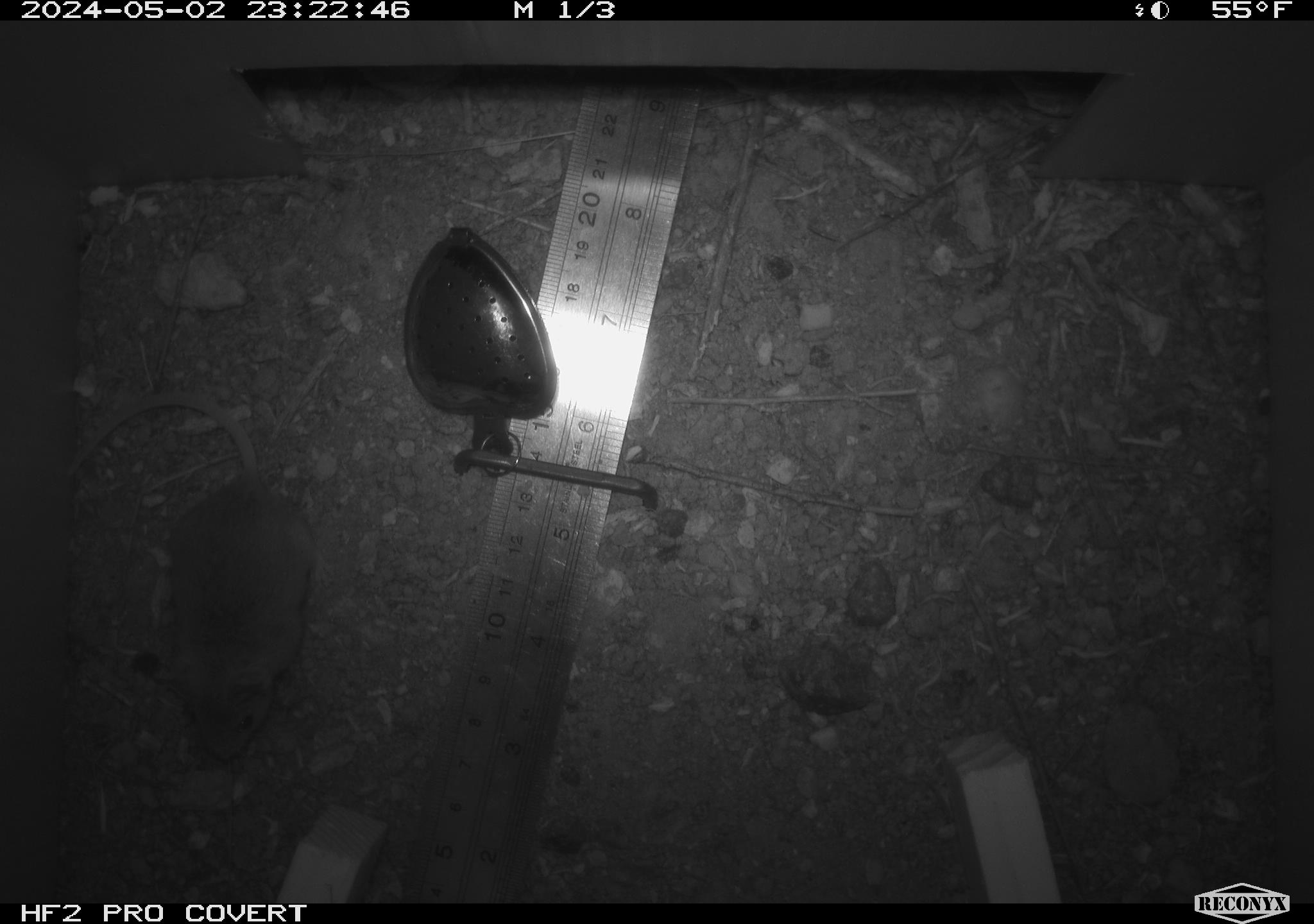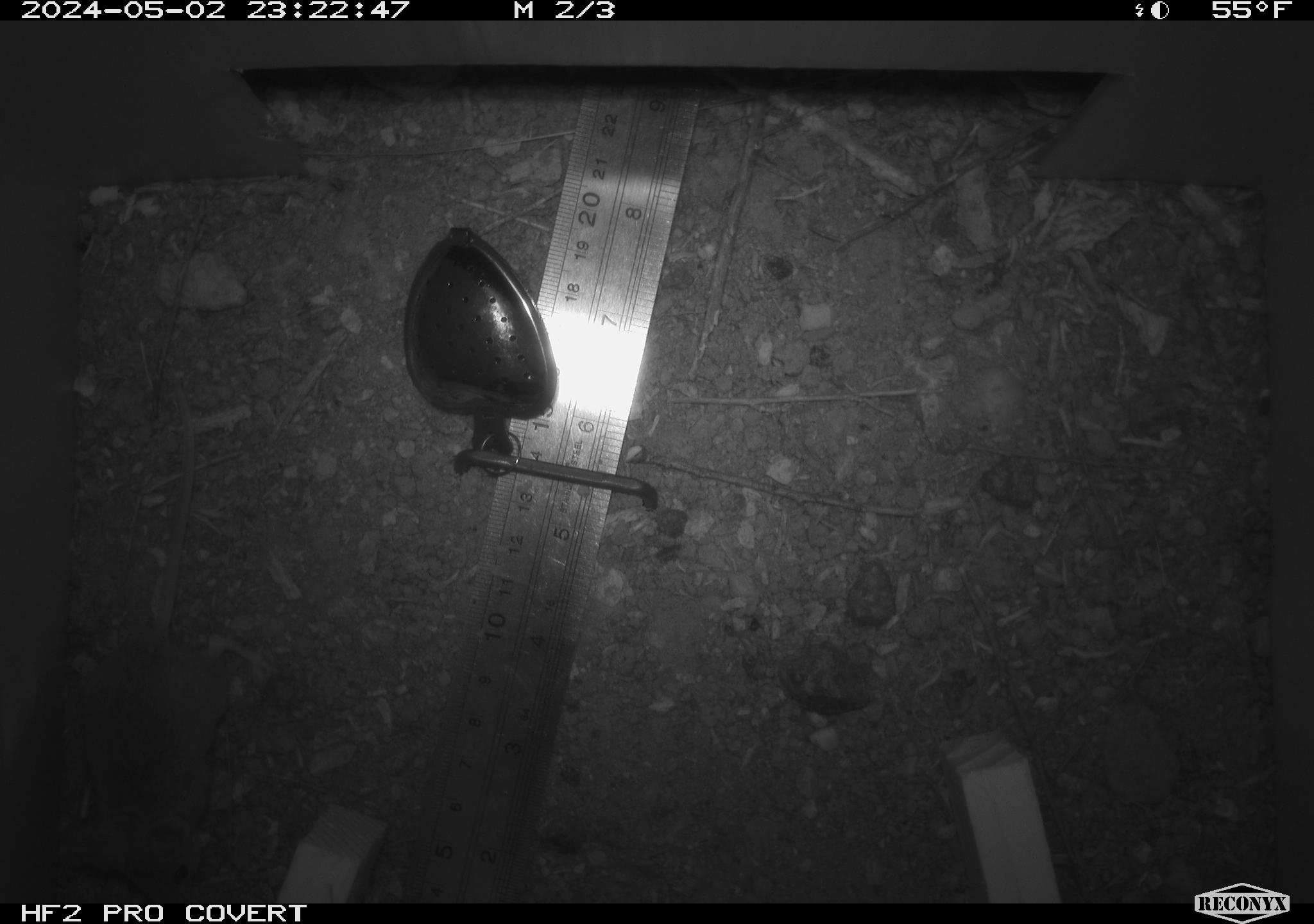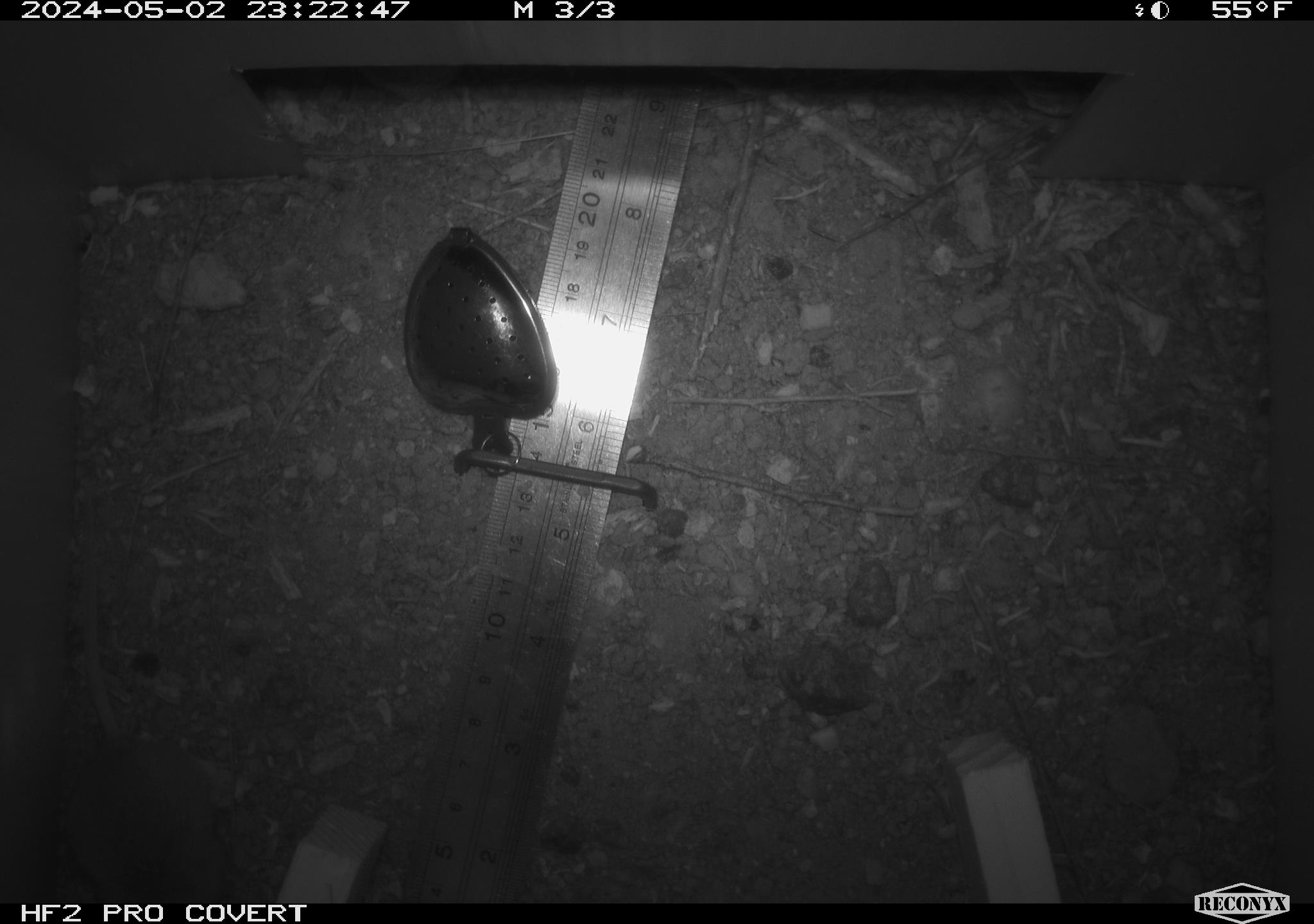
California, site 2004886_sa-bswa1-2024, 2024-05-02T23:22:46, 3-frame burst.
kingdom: Animalia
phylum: Chordata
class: Mammalia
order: Rodentia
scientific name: Rodentia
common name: mouse species